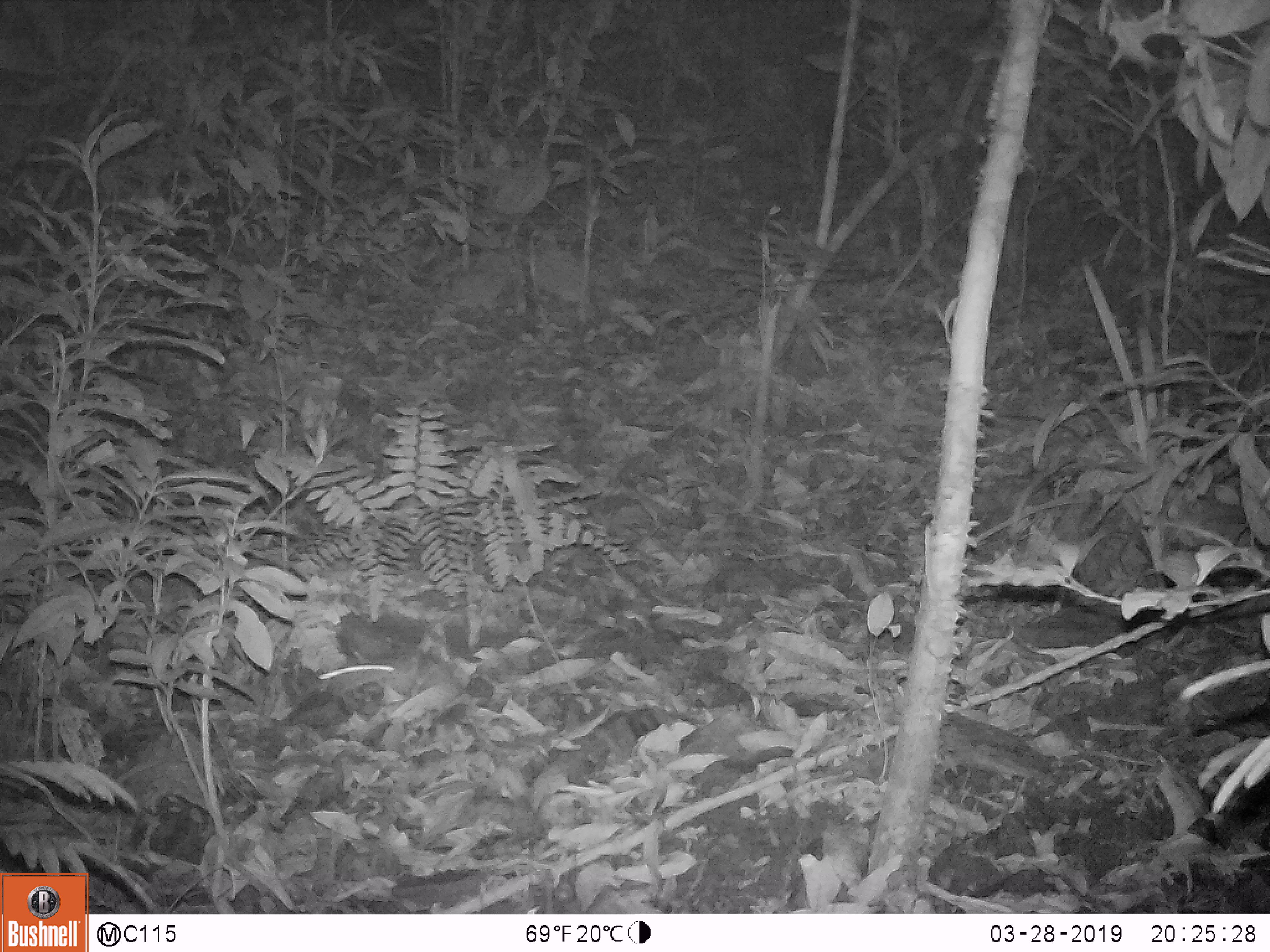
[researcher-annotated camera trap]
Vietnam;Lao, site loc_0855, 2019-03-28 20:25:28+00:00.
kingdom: Animalia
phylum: Chordata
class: Mammalia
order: Rodentia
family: Muridae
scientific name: Muridae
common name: old-world mice and rats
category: unidentified murid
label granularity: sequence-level